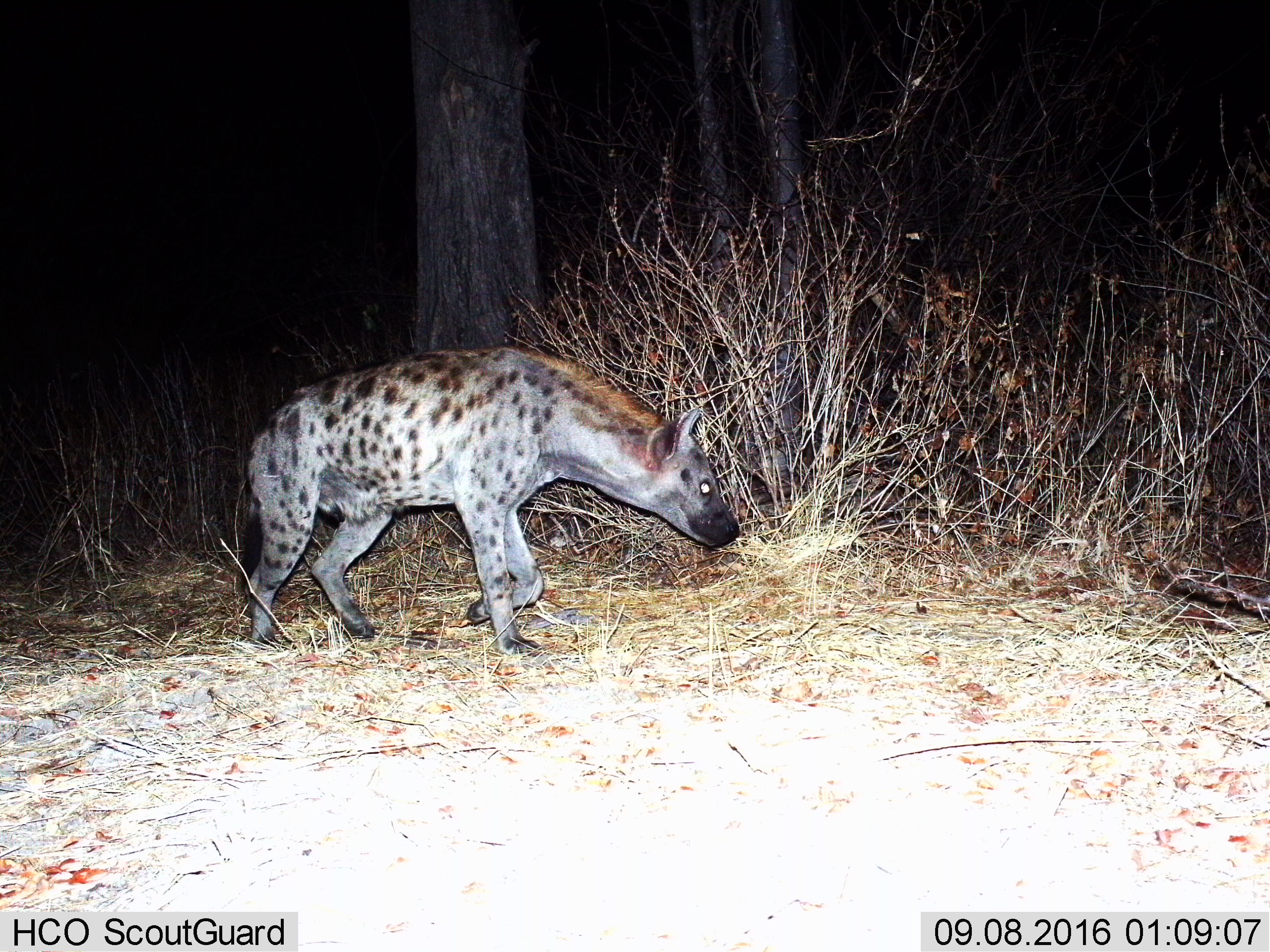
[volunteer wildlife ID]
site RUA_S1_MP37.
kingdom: Animalia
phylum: Chordata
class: Mammalia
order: Carnivora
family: Hyaenidae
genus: Crocuta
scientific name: Crocuta crocuta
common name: spotted hyena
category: hyenaspotted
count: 1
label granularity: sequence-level